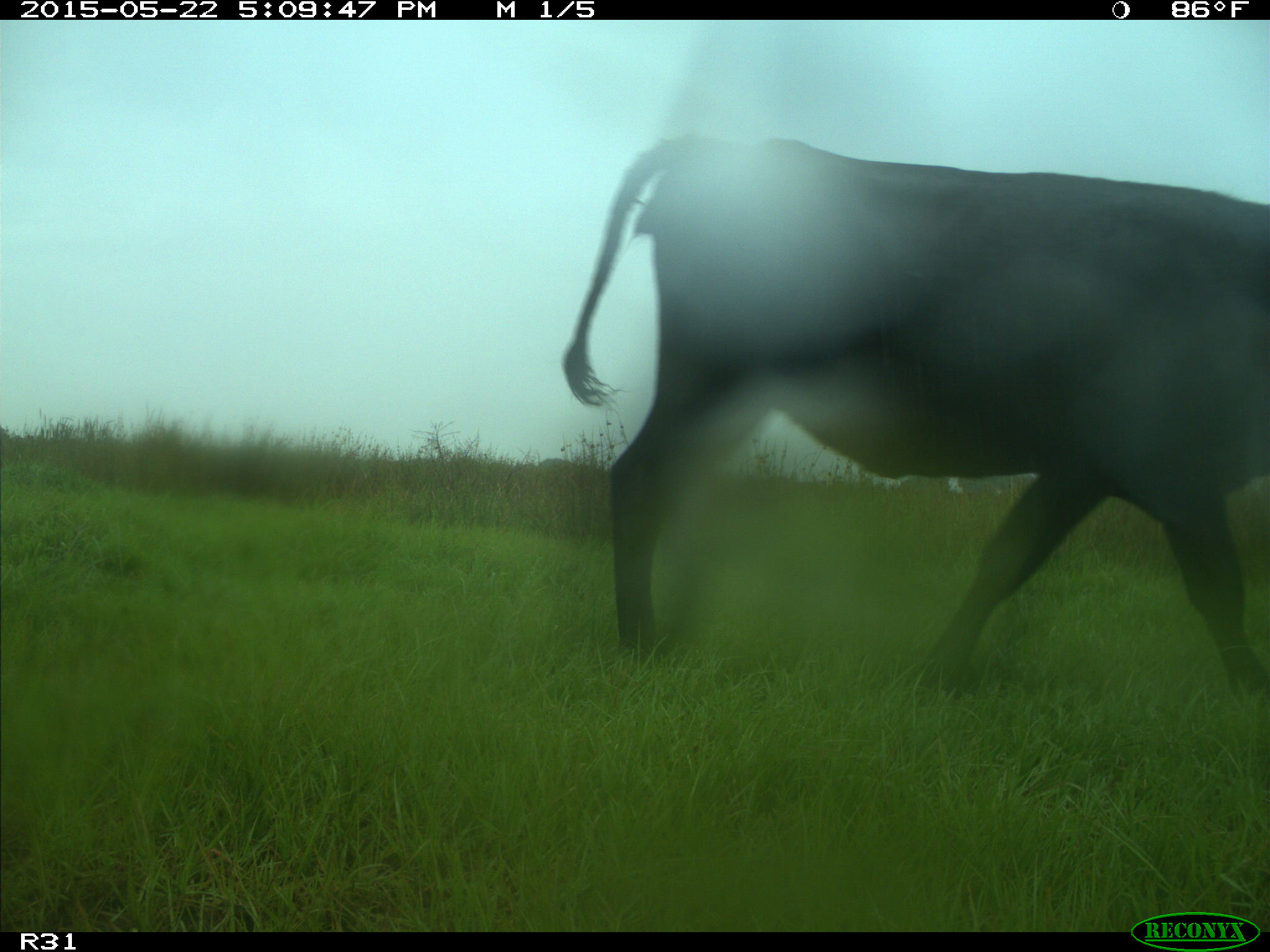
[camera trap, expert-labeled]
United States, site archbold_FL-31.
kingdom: Animalia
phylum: Chordata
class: Mammalia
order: Artiodactyla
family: Bovidae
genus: Bos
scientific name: Bos taurus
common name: domestic cow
Bos taurus (domestic cow).